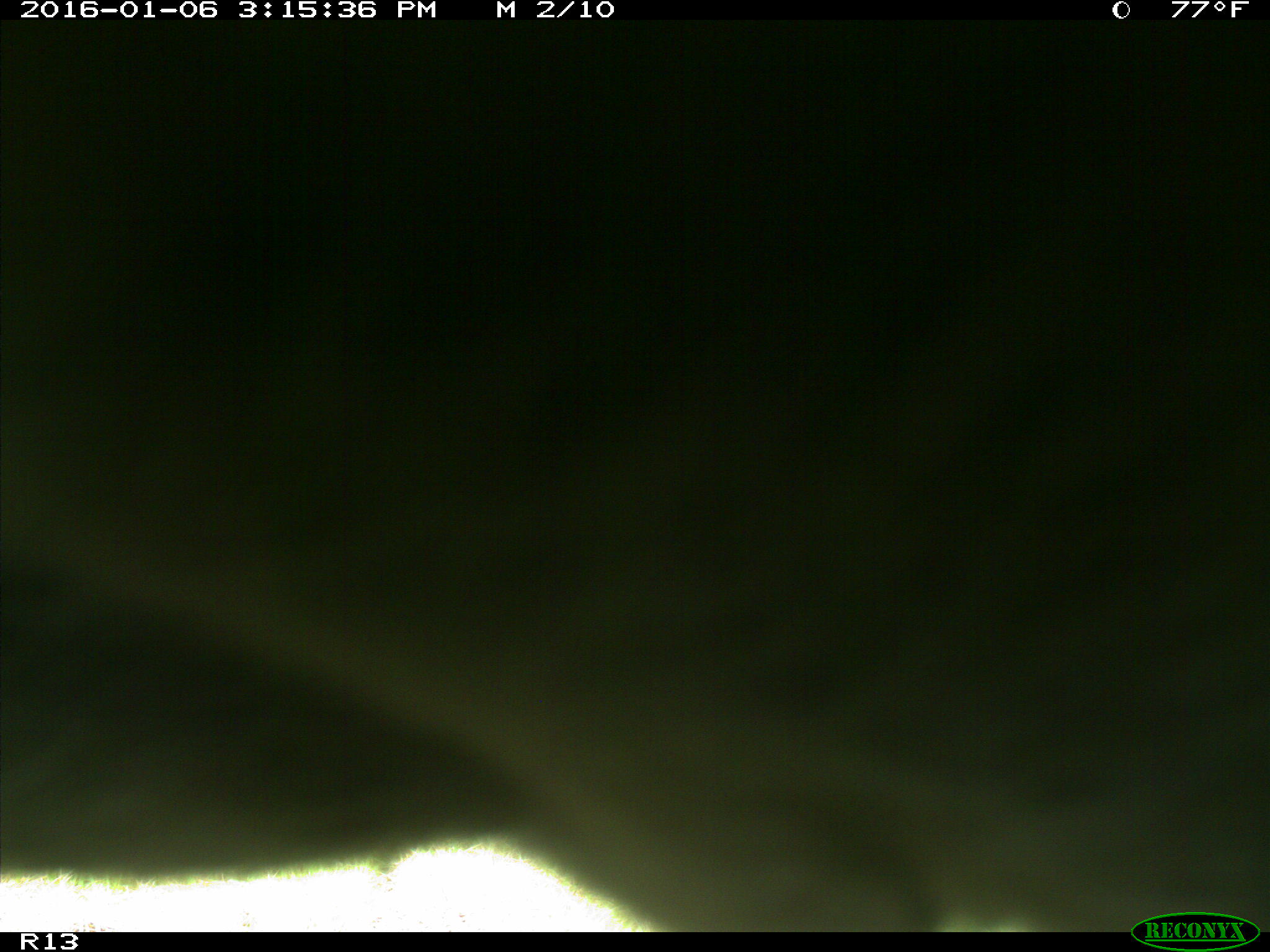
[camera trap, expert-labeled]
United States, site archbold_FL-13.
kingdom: Animalia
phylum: Chordata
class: Mammalia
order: Artiodactyla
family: Bovidae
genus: Bos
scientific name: Bos taurus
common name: domestic cow